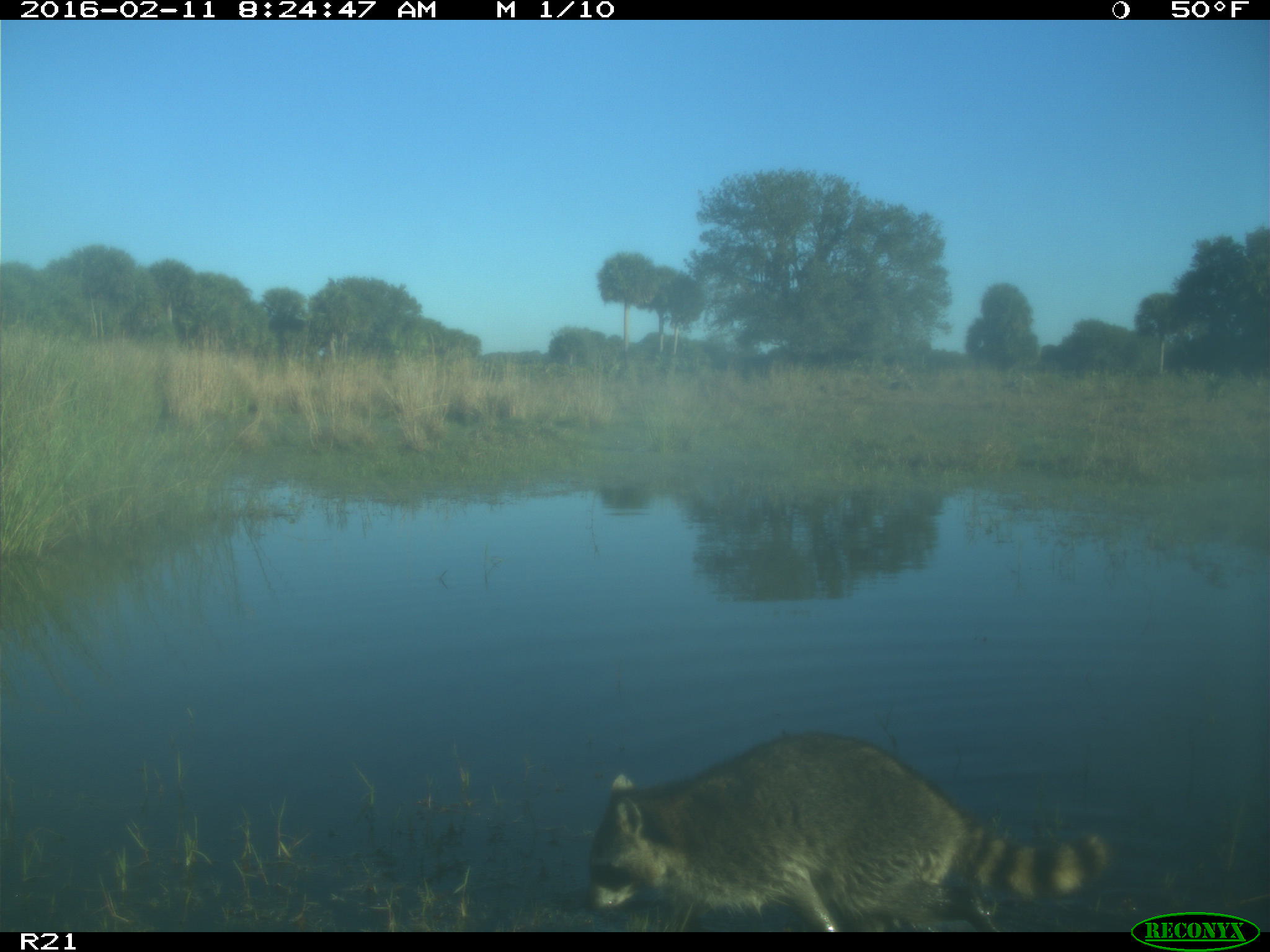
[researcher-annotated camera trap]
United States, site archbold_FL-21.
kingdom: Animalia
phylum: Chordata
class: Mammalia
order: Carnivora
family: Procyonidae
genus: Procyon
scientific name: Procyon lotor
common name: common raccoon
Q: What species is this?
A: Procyon lotor (common raccoon).